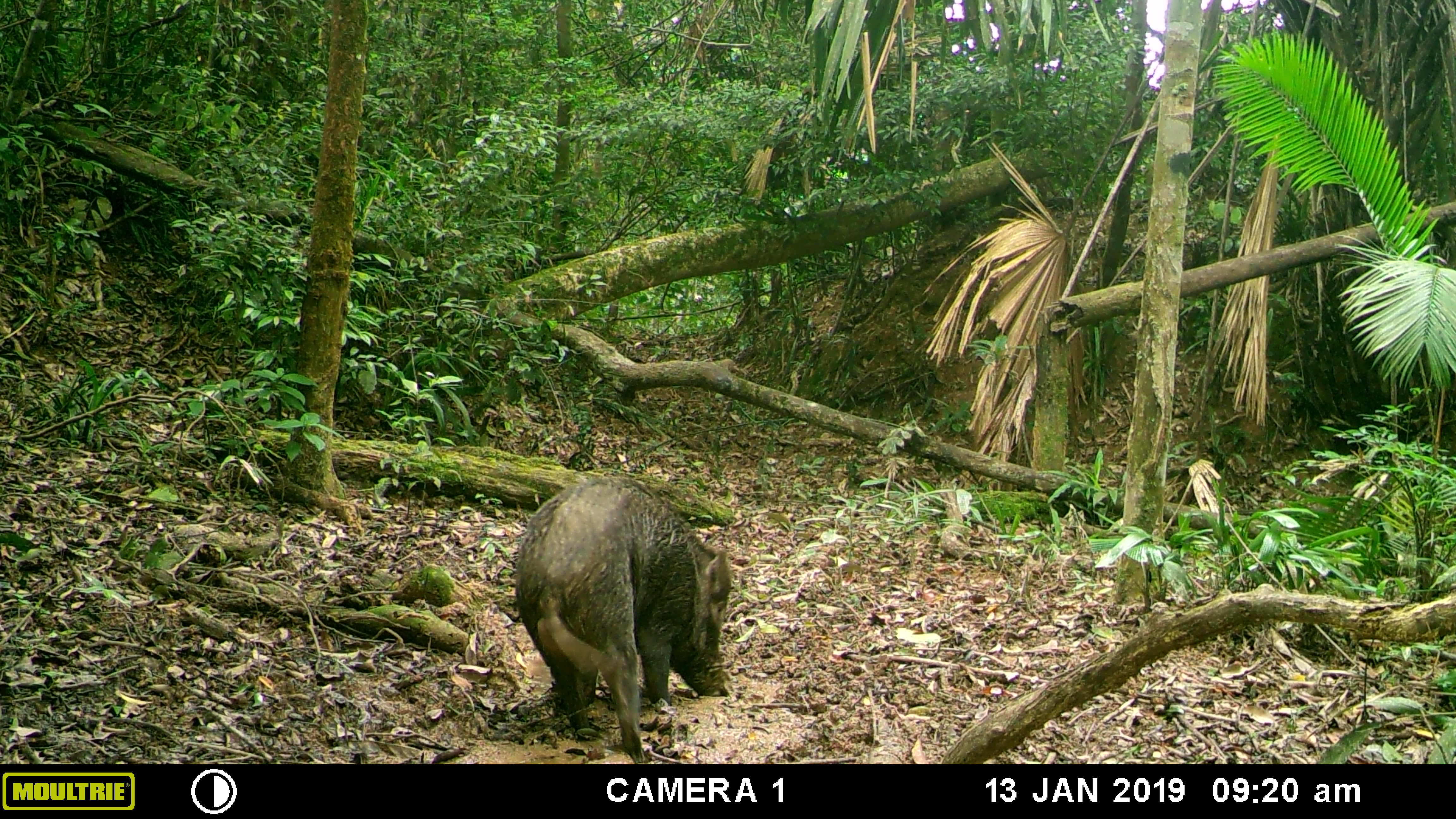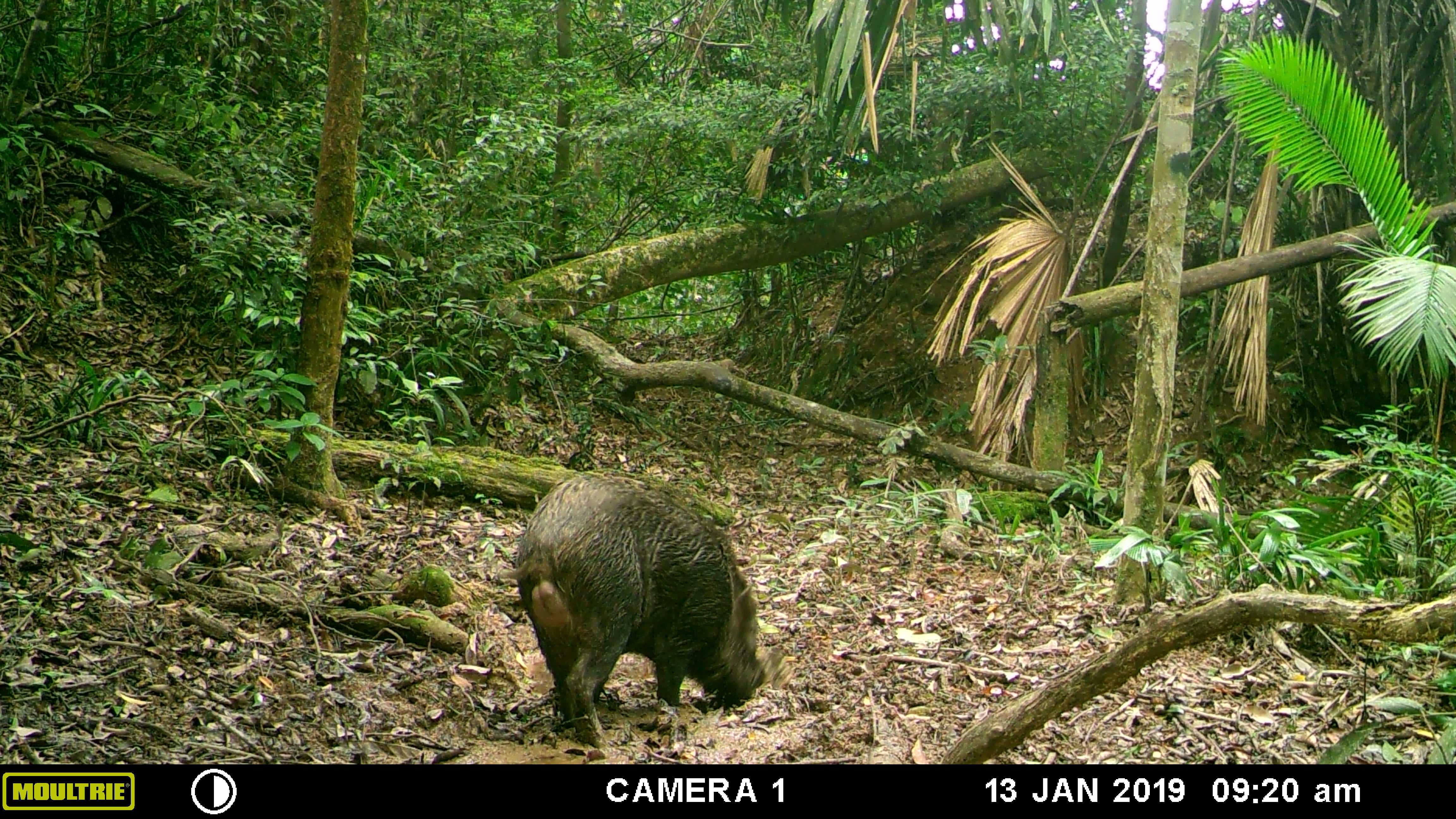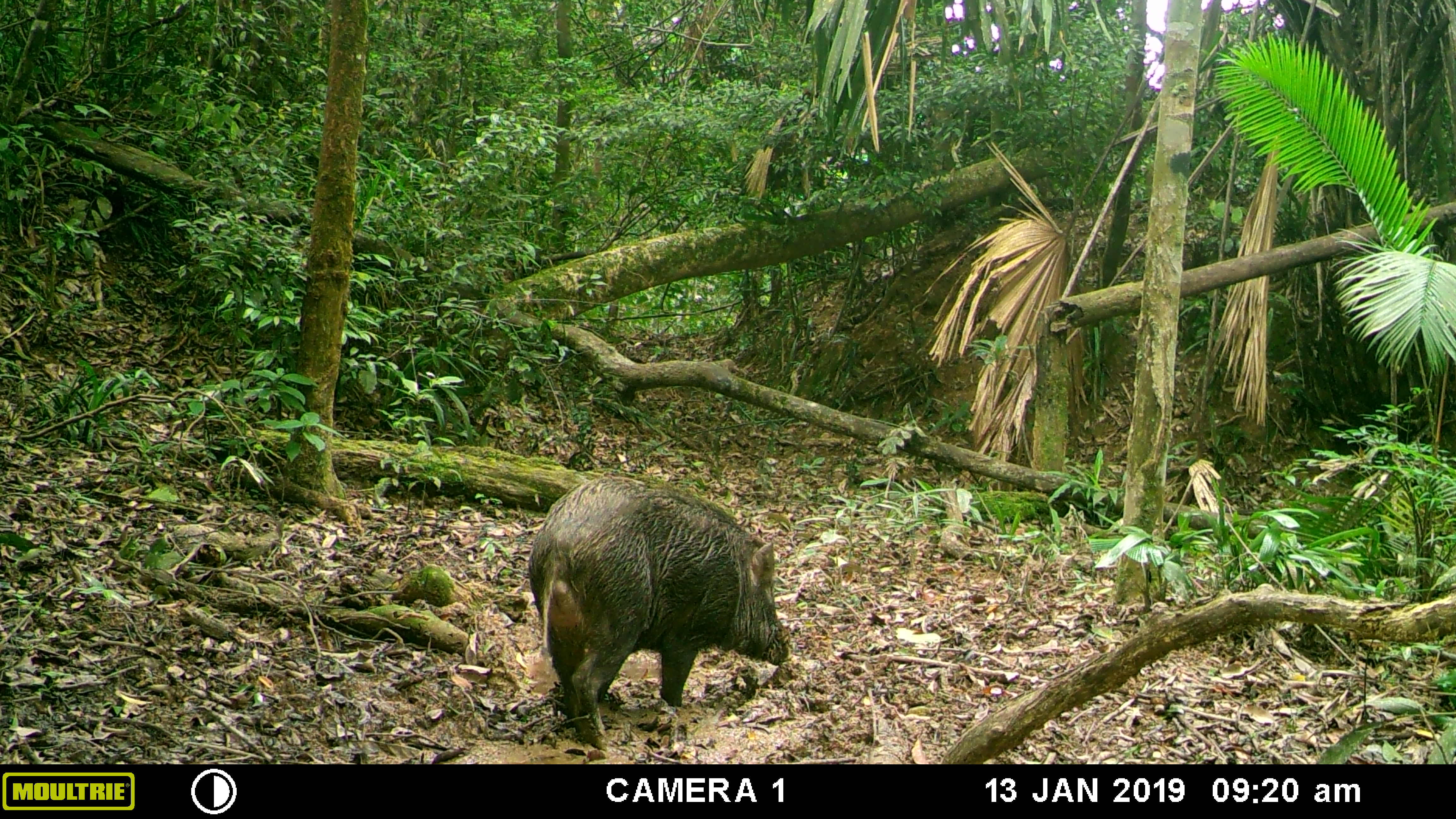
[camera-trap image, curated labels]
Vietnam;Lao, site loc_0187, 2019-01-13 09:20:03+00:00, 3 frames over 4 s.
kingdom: Animalia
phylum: Chordata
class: Mammalia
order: Artiodactyla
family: Suidae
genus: Sus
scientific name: Sus scrofa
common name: eurasian wild pig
Eurasian wild pig (Sus scrofa). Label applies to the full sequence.